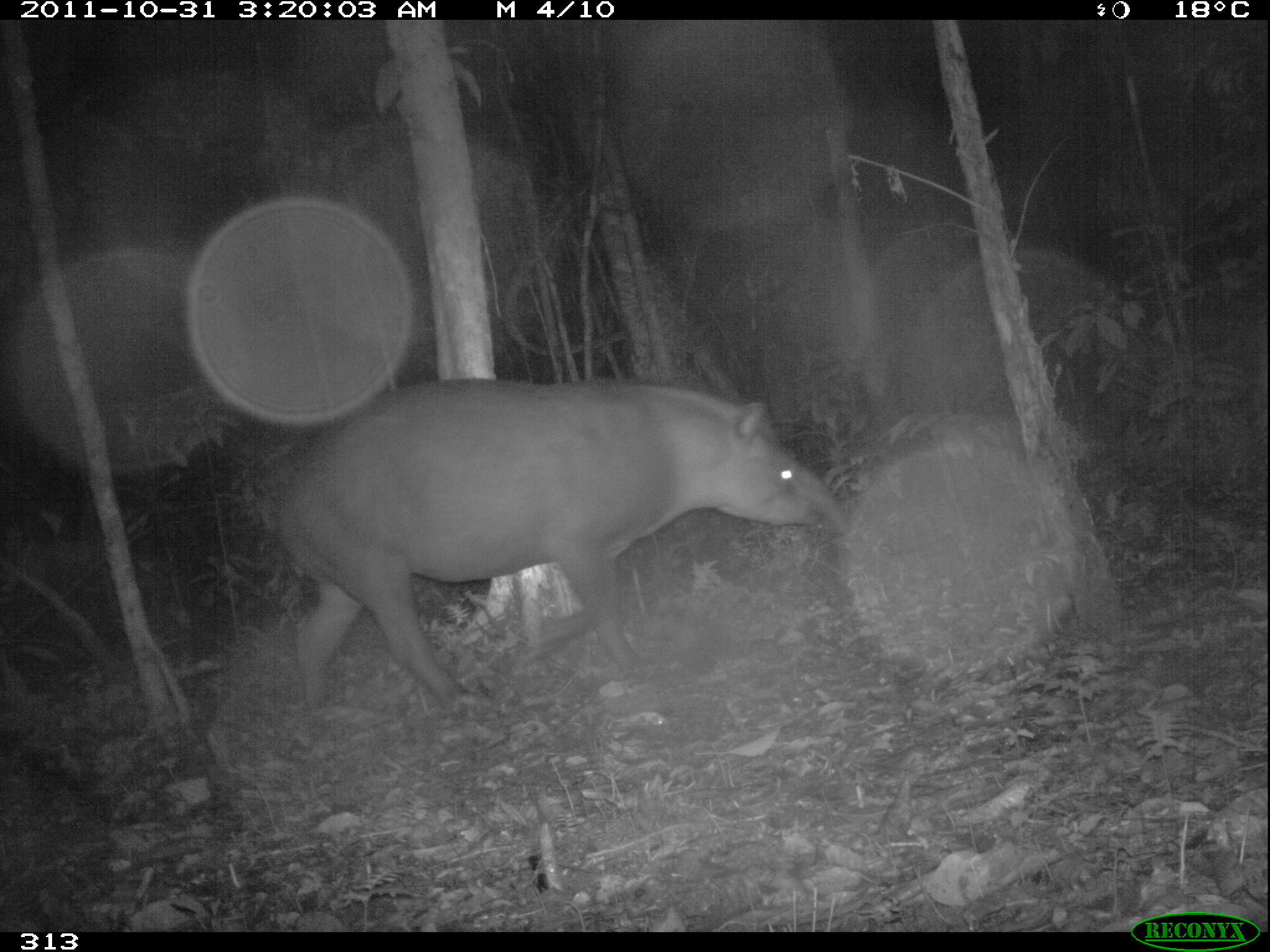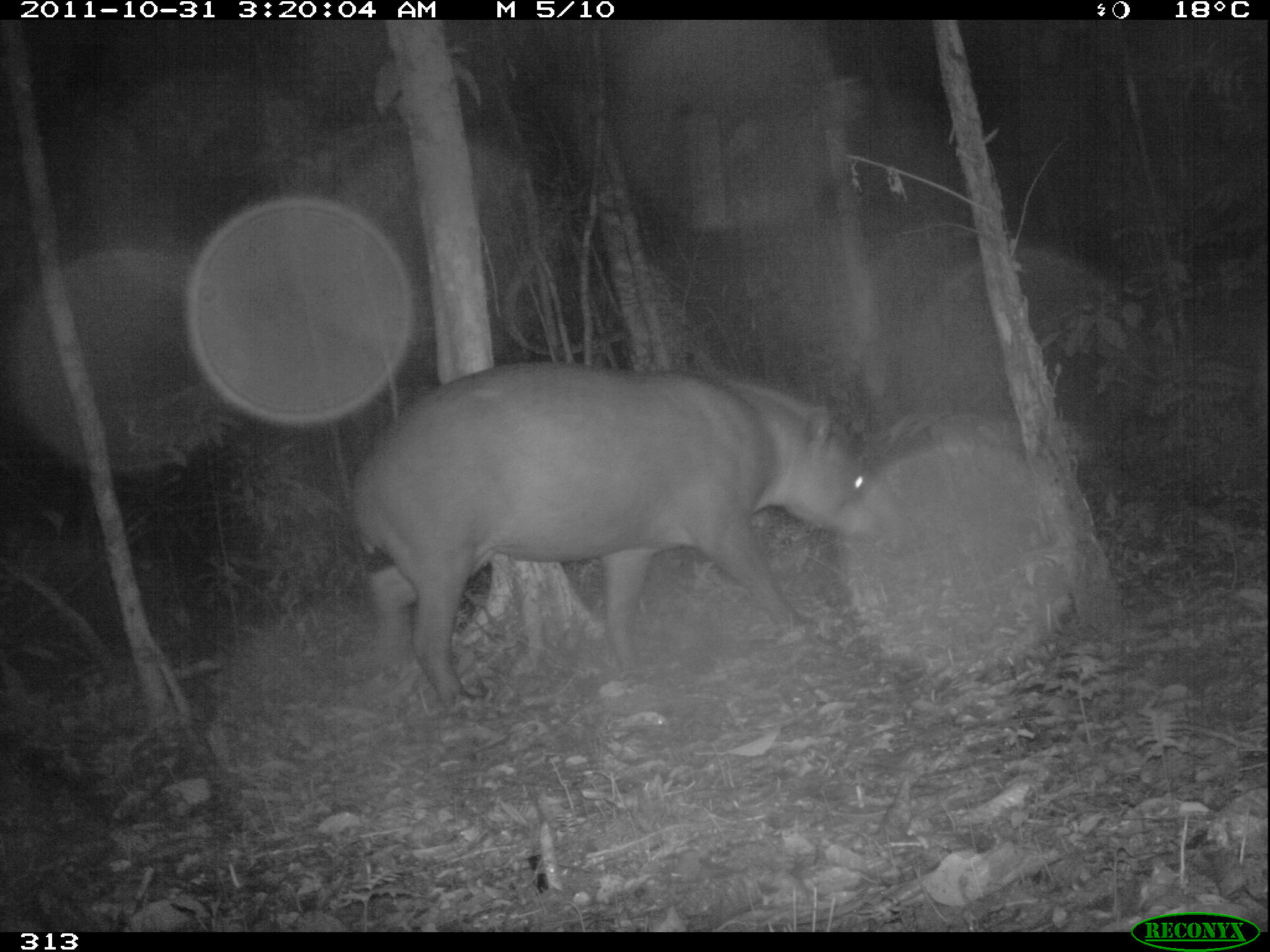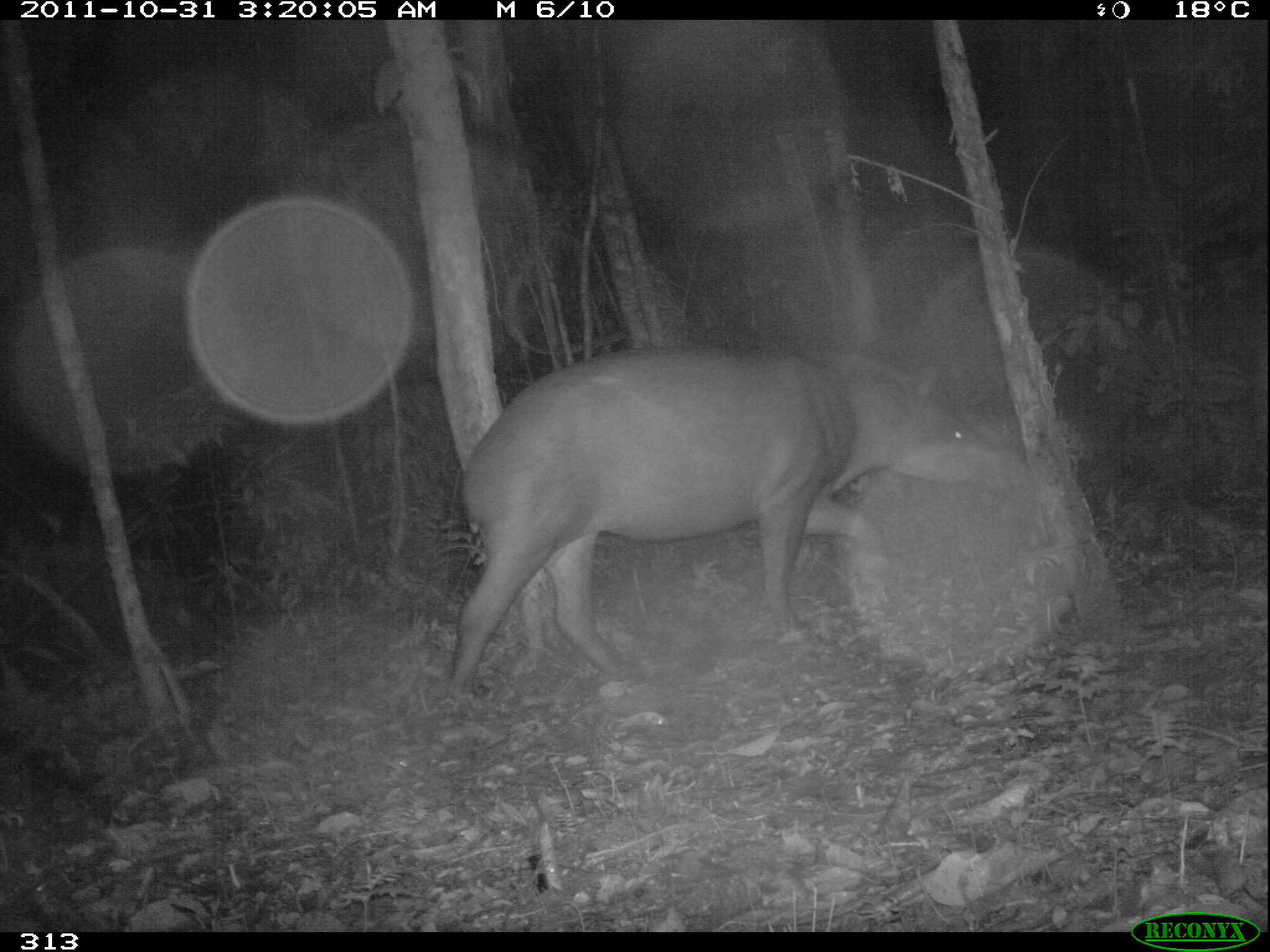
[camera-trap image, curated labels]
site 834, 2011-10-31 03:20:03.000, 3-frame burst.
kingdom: Animalia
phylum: Chordata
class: Mammalia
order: Perissodactyla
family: Tapiridae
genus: Tapirus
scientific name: Tapirus terrestris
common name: south american tapir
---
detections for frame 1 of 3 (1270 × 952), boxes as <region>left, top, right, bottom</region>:
tapirus terrestris: <region>254, 379, 849, 718</region>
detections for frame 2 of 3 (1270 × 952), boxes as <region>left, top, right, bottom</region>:
tapirus terrestris: <region>349, 360, 914, 707</region>